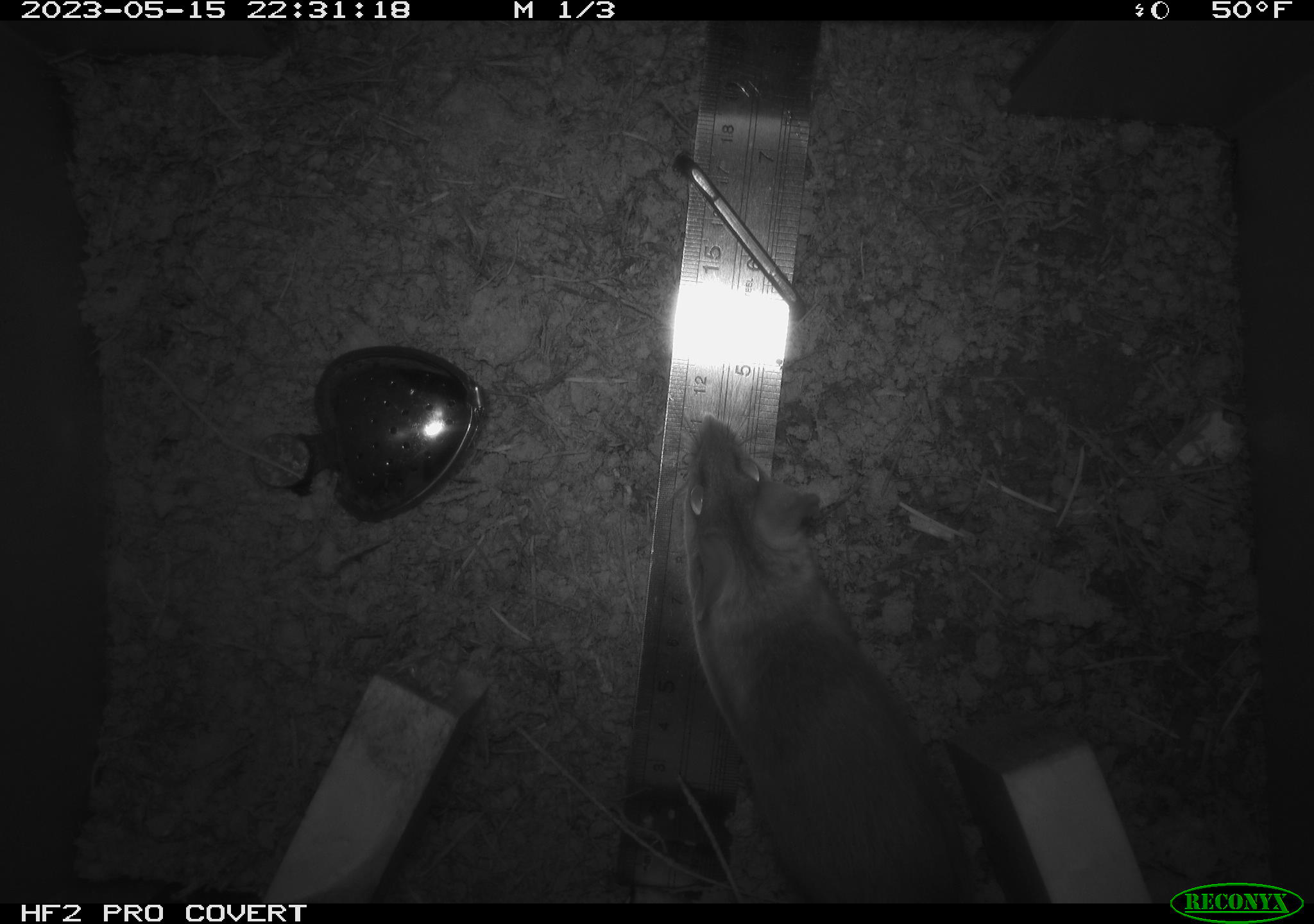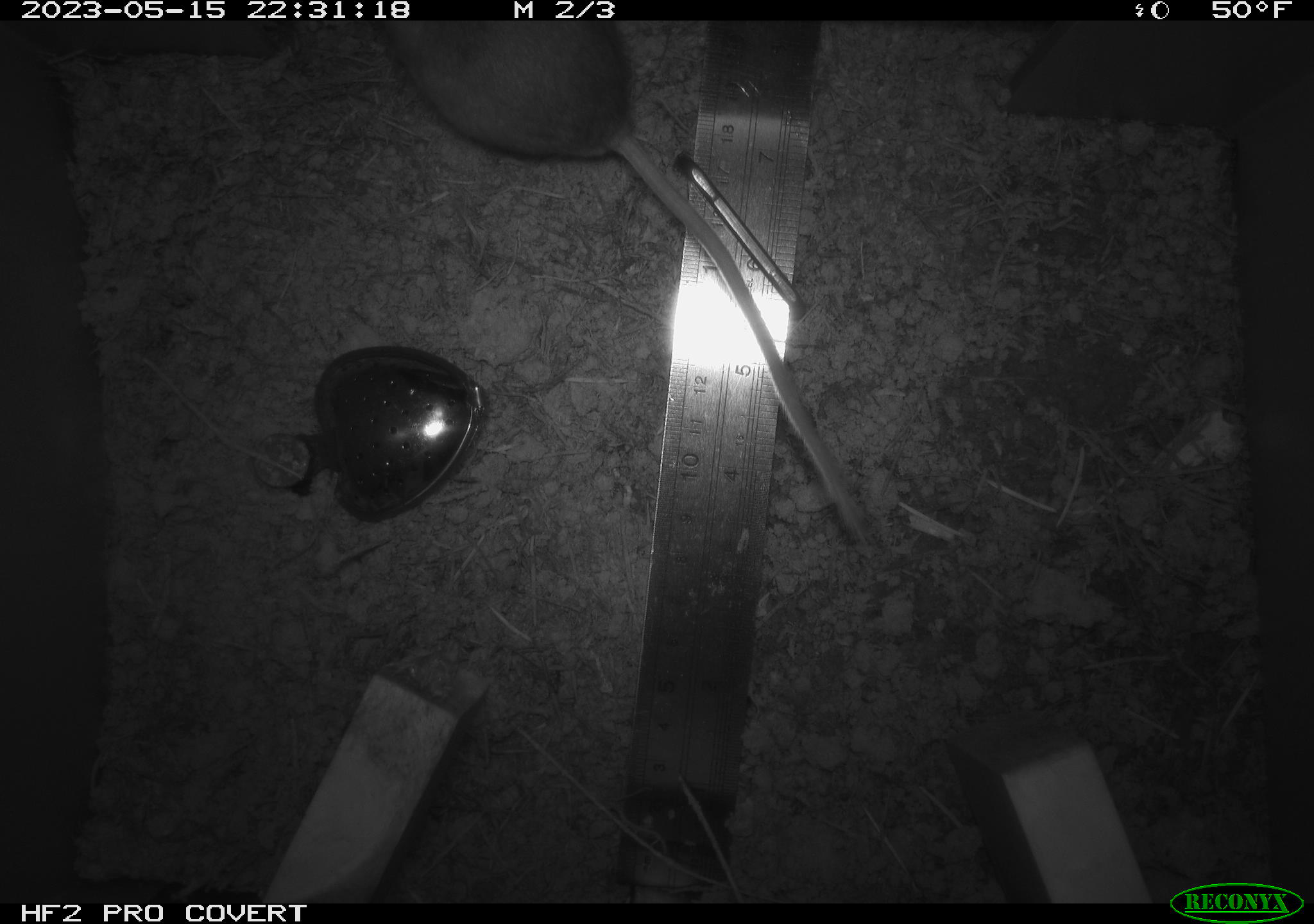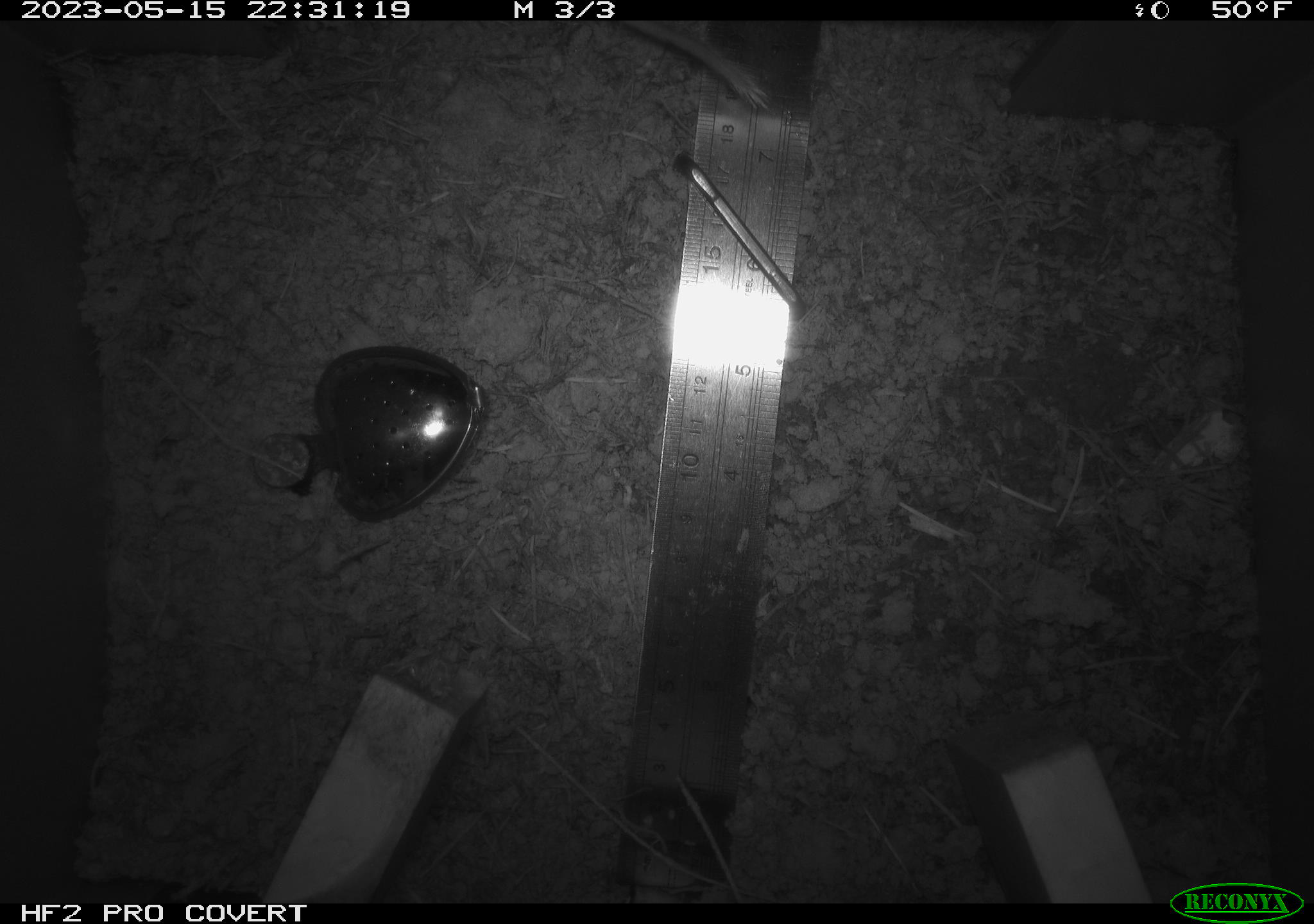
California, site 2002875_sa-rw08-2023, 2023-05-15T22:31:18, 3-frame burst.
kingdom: Animalia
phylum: Chordata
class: Mammalia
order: Rodentia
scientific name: Rodentia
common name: mouse species